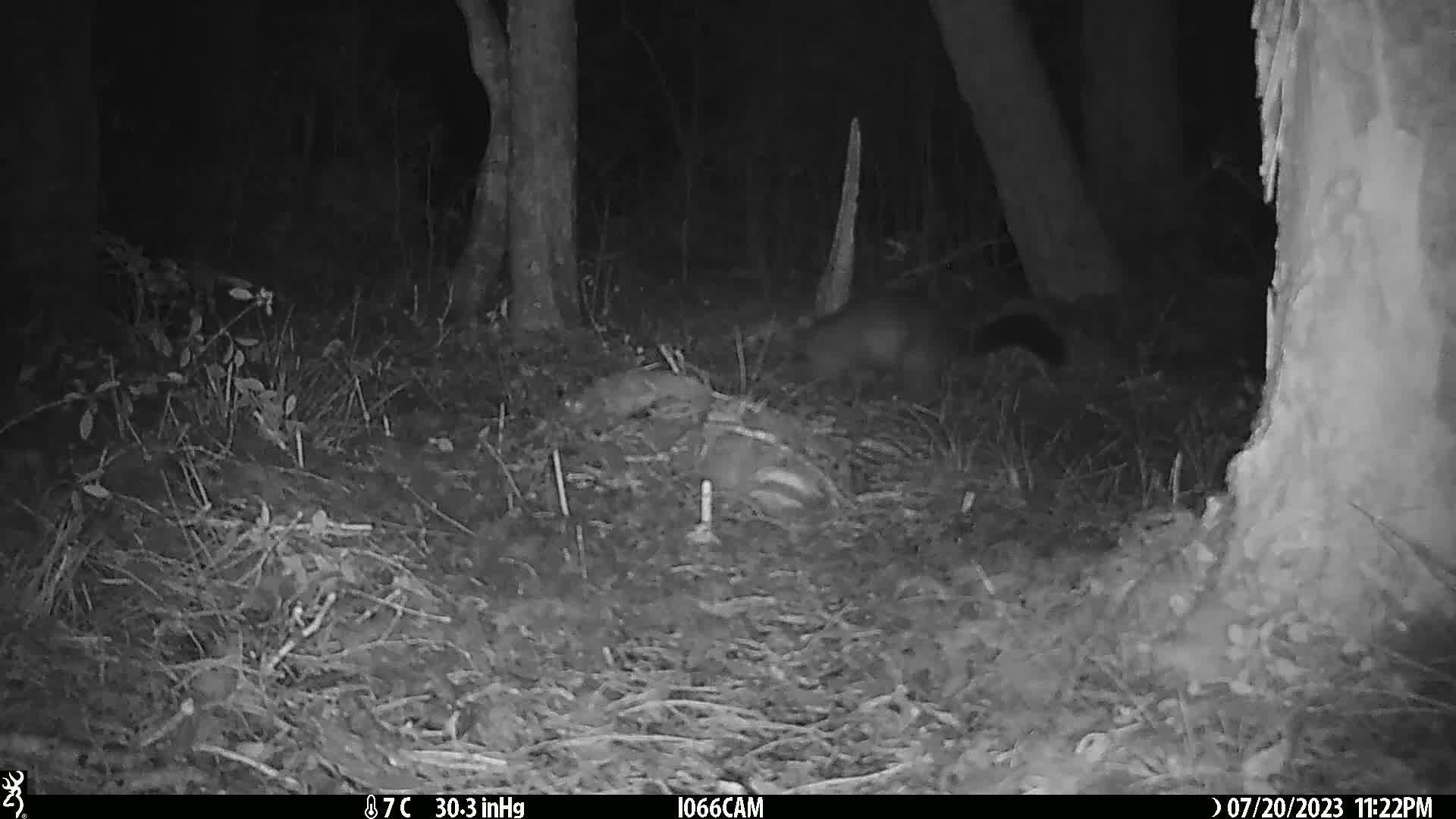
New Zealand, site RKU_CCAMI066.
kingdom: Animalia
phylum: Chordata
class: Mammalia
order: Diprotodontia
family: Phalangeridae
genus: Trichosurus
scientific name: Trichosurus vulpecula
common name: common brushtail possum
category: possum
Possum (common brushtail possum) (Trichosurus vulpecula).